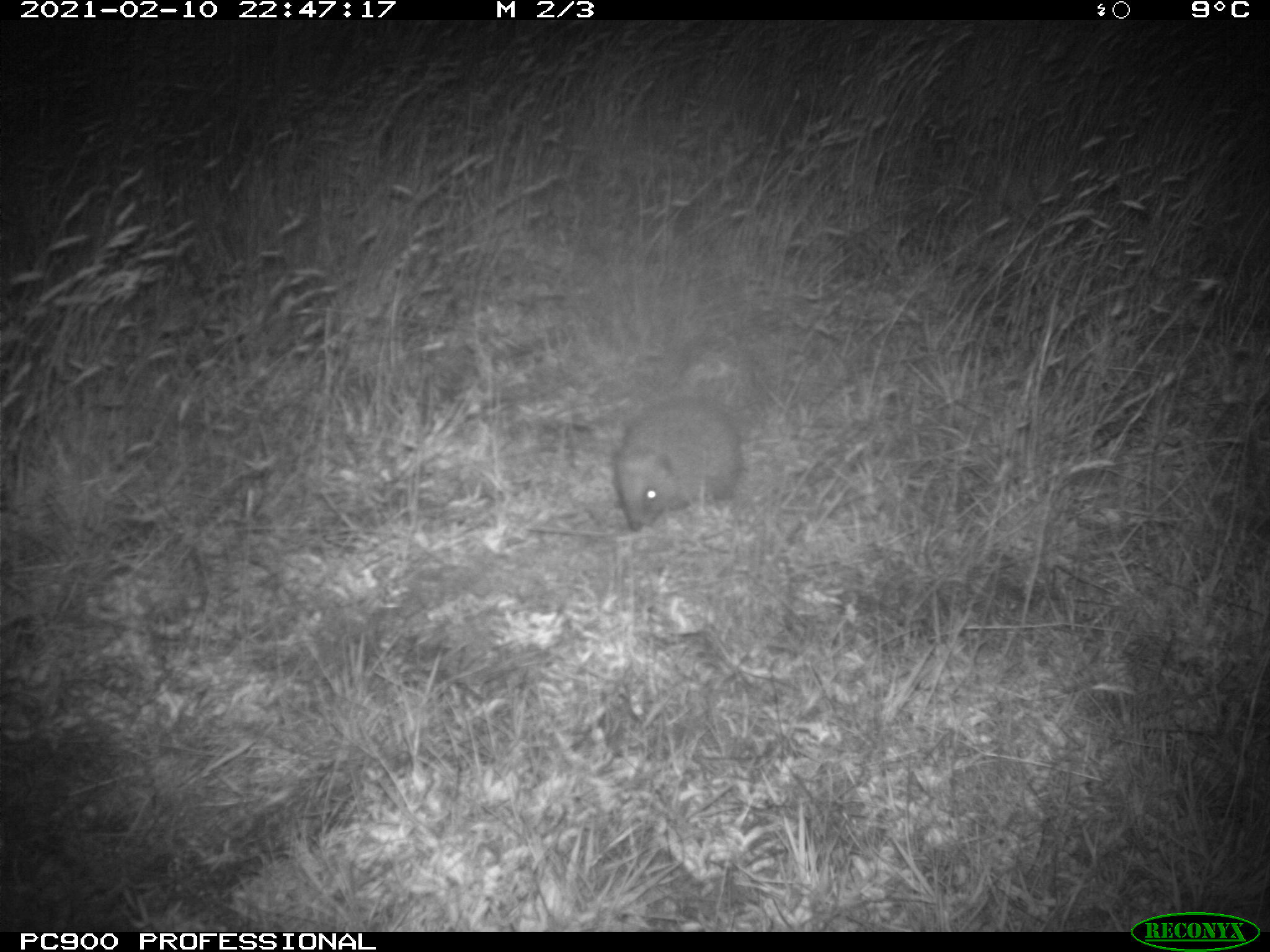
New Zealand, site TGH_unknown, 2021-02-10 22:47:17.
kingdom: Animalia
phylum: Chordata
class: Mammalia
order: Eulipotyphla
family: Erinaceidae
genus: Erinaceus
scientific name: Erinaceus europaeus europaeus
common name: european hedgehog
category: hedgehog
Hedgehog (european hedgehog) (Erinaceus europaeus europaeus).